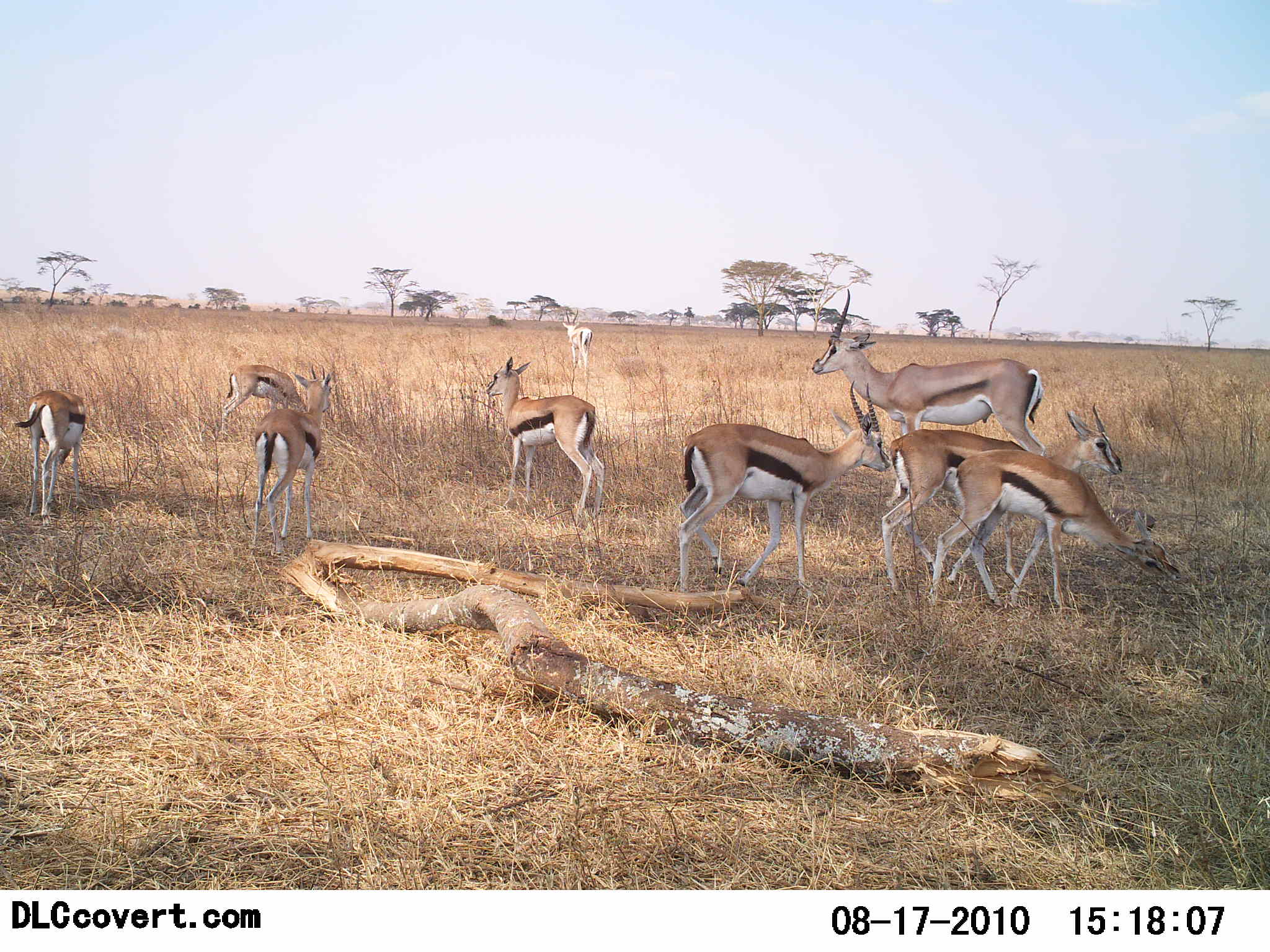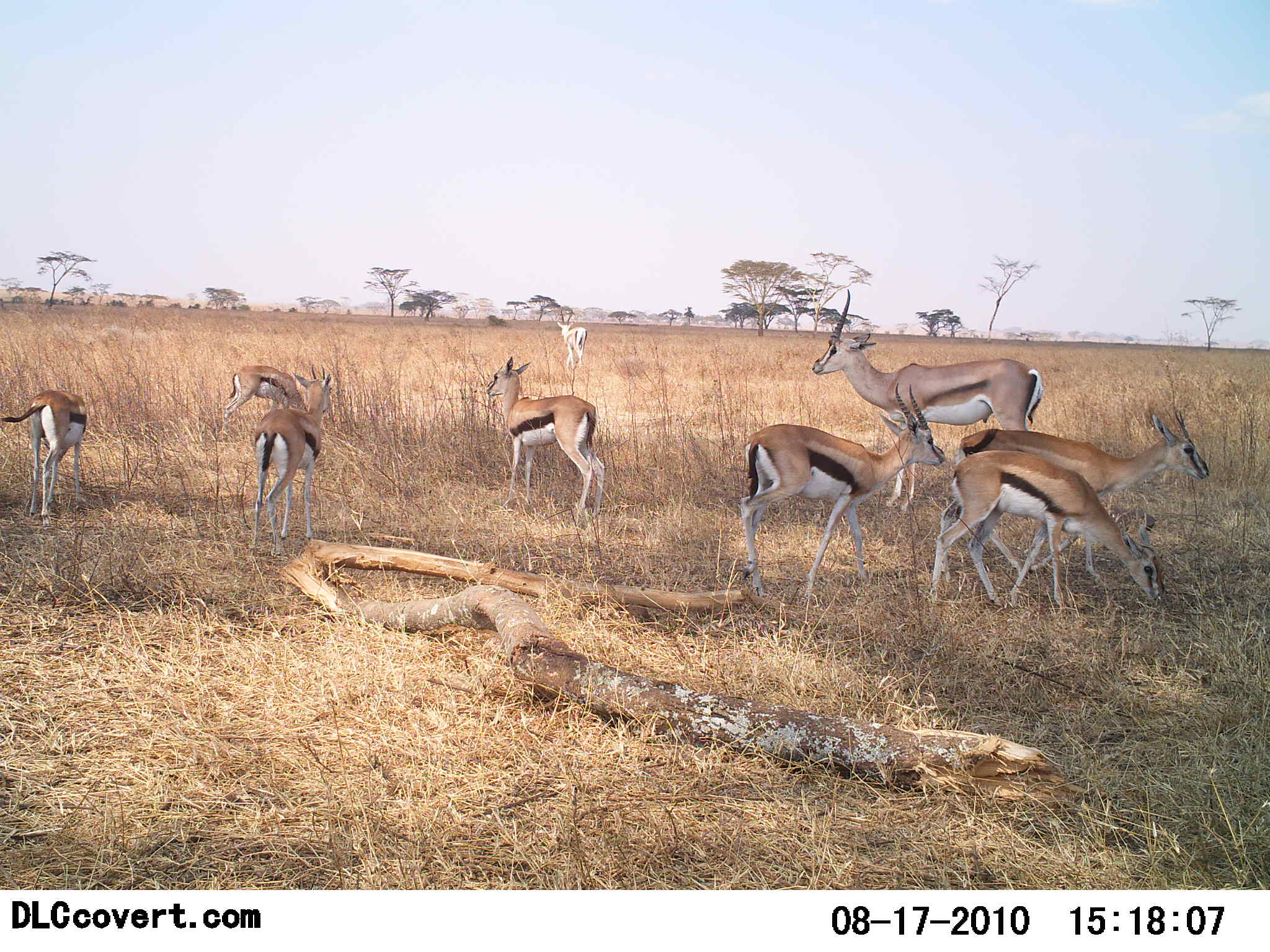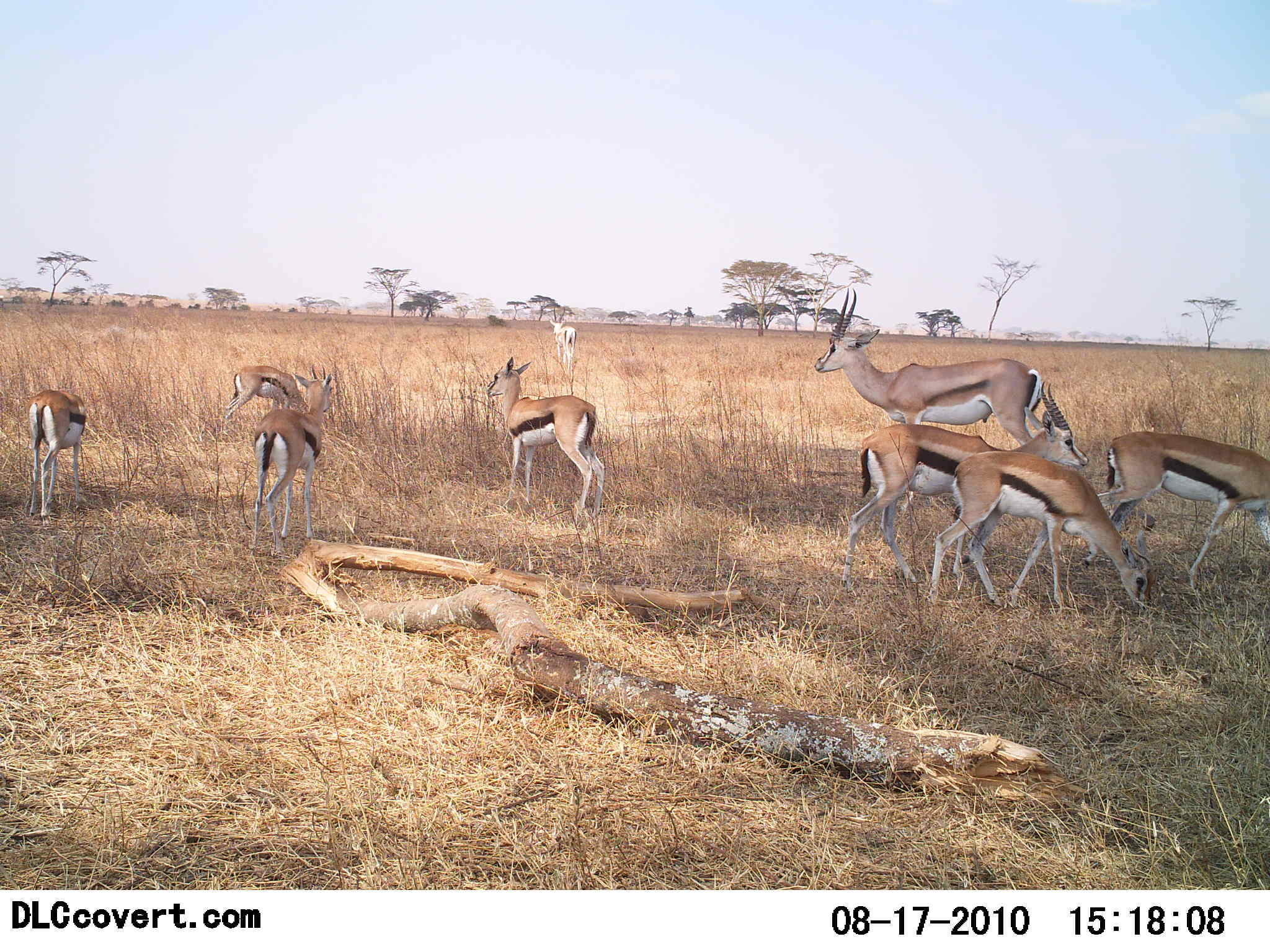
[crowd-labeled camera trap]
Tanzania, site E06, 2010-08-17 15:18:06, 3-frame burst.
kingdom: Animalia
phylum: Chordata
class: Mammalia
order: Artiodactyla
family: Bovidae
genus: Eudorcas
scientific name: Eudorcas thomsonii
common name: thomson's gazelle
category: gazellethomsons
Gazellethomsons (thomson's gazelle) (Eudorcas thomsonii), count 9. Behavior (volunteer vote fractions): standing 86%, resting 7%, moving 57%, interacting 7%. Young present (vote fraction): 21%. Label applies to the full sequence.